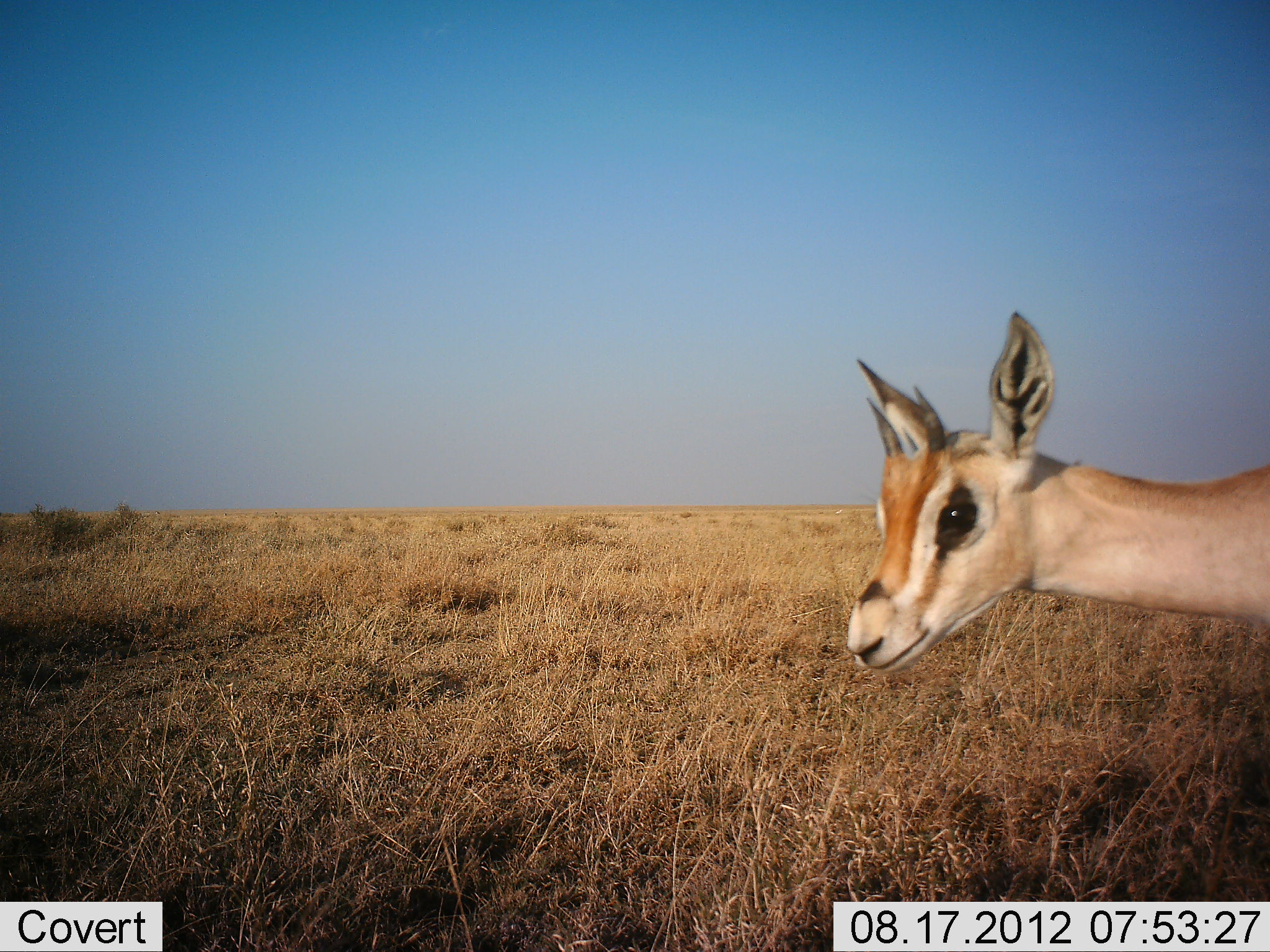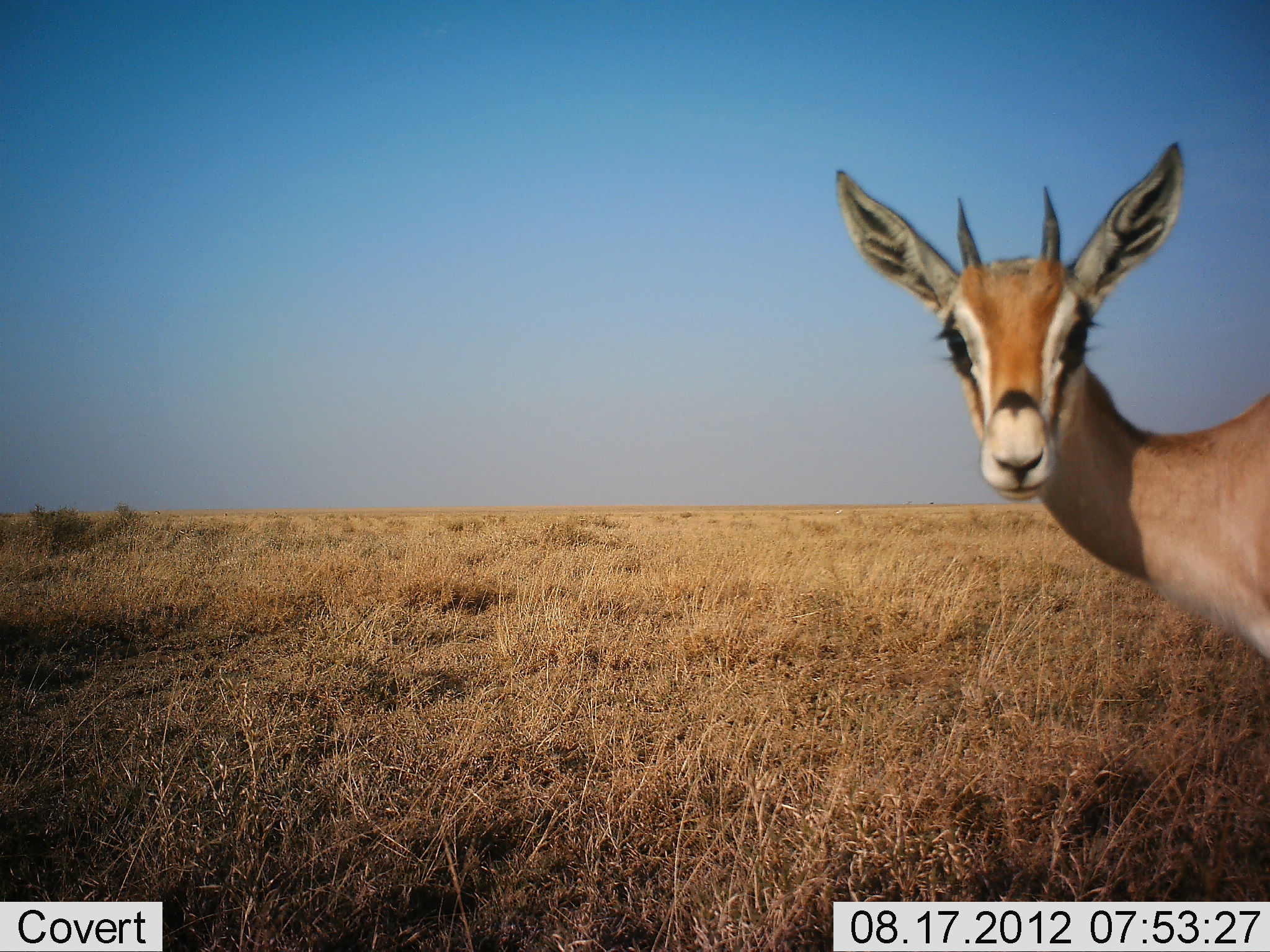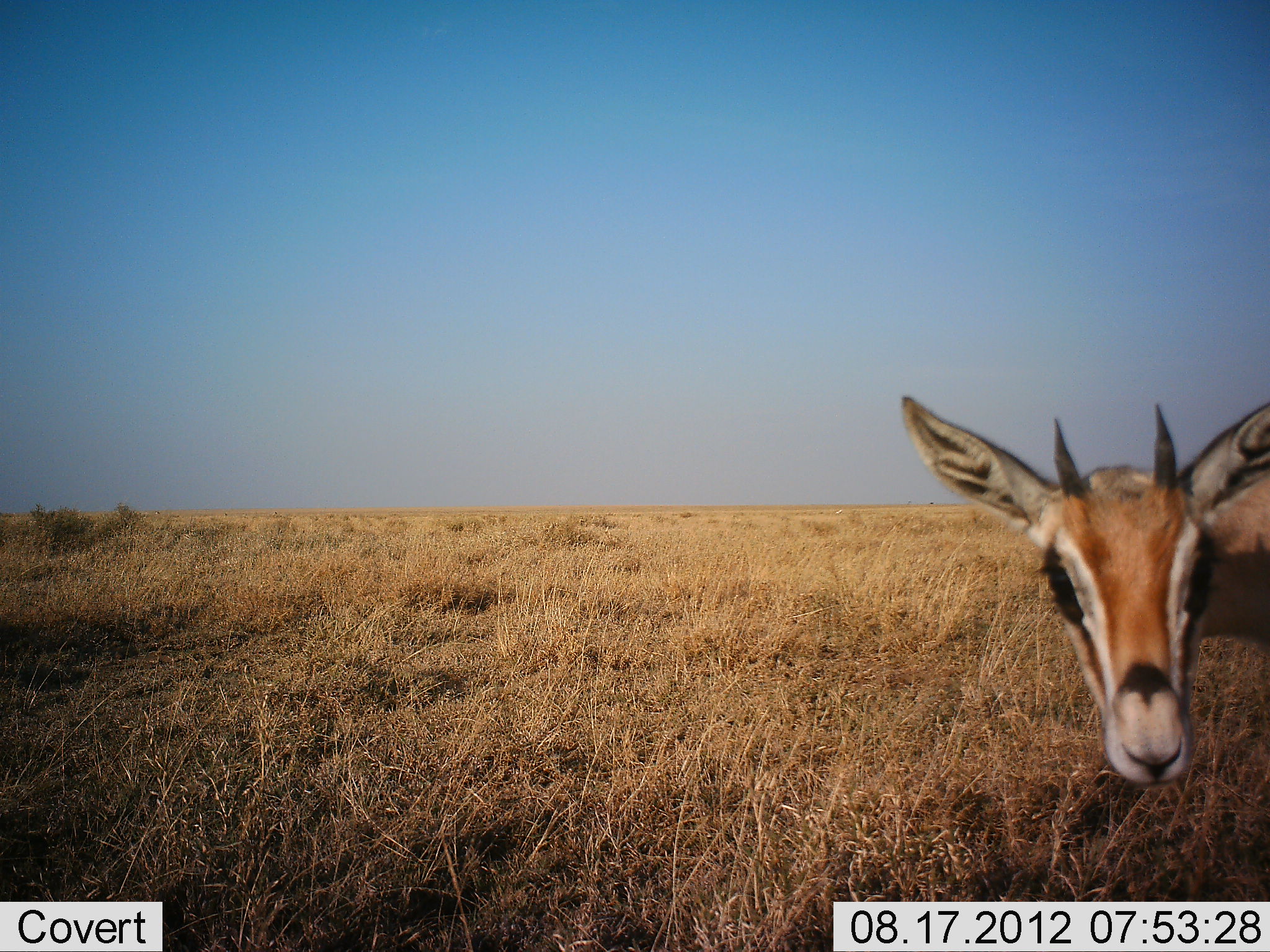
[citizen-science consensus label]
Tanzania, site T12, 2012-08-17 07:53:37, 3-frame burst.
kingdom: Animalia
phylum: Chordata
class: Mammalia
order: Artiodactyla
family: Bovidae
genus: Nanger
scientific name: Nanger granti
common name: grant's gazelle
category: gazellegrants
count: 1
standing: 100%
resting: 0%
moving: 0%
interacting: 0%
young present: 0%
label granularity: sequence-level